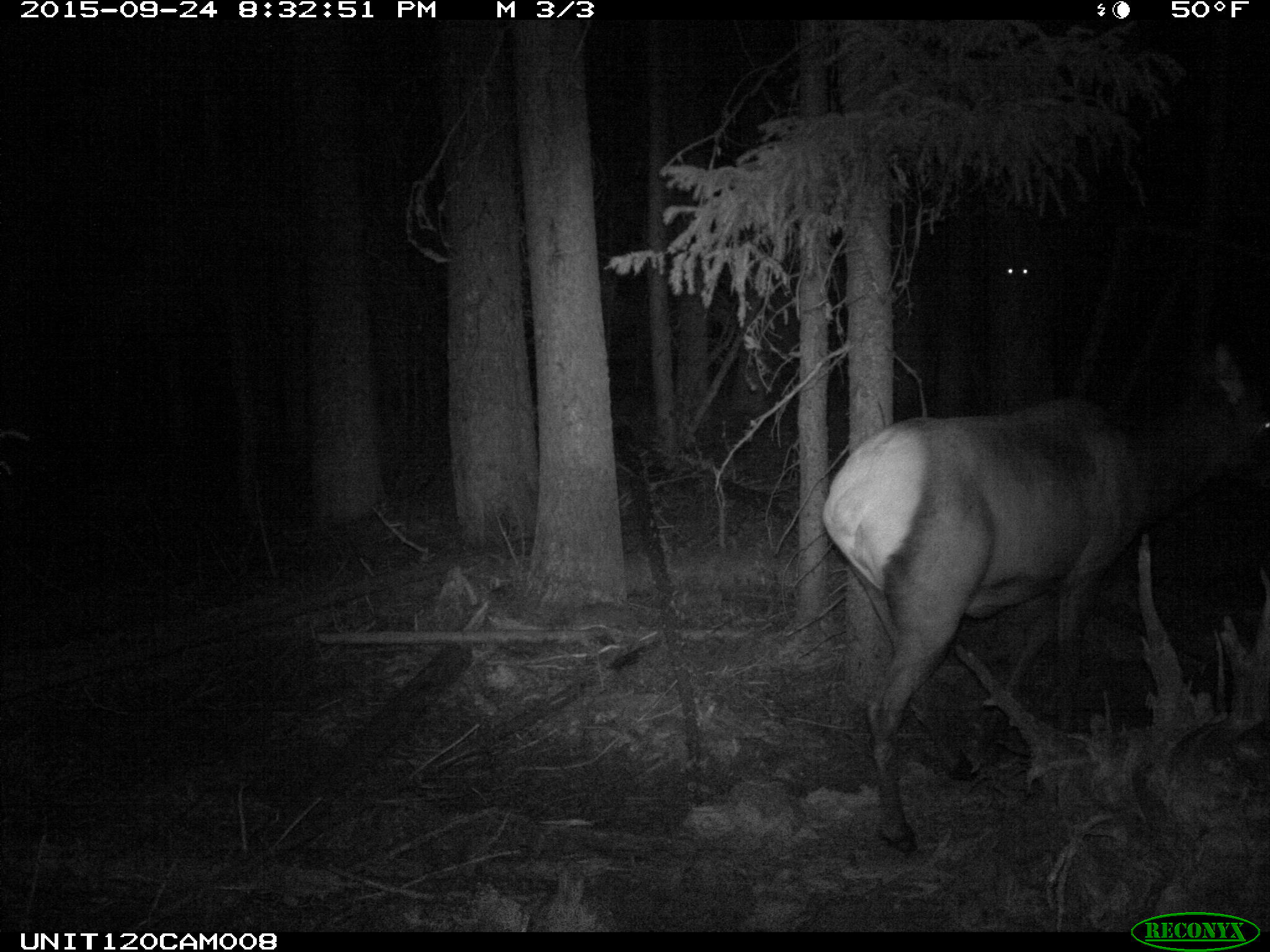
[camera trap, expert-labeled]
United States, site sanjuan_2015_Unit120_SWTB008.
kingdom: Animalia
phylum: Chordata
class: Mammalia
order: Artiodactyla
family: Cervidae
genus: Cervus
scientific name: Cervus elaphus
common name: red deer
Cervus elaphus (red deer).